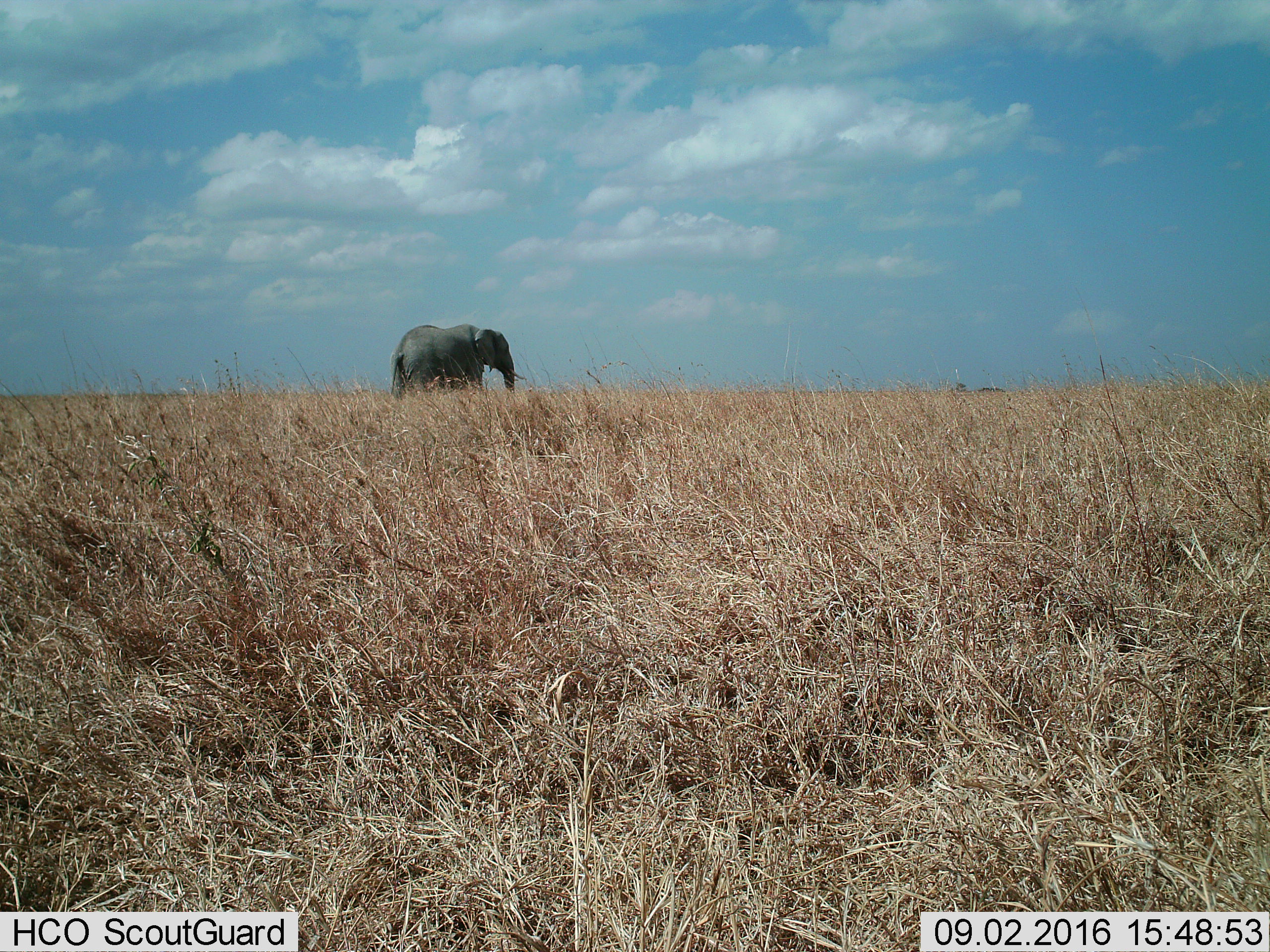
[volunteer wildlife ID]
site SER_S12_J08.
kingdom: Animalia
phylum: Chordata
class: Mammalia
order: Proboscidea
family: Elephantidae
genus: Loxodonta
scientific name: Loxodonta africana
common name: african bush elephant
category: elephant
Elephant (african bush elephant) (Loxodonta africana), count 1. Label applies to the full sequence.